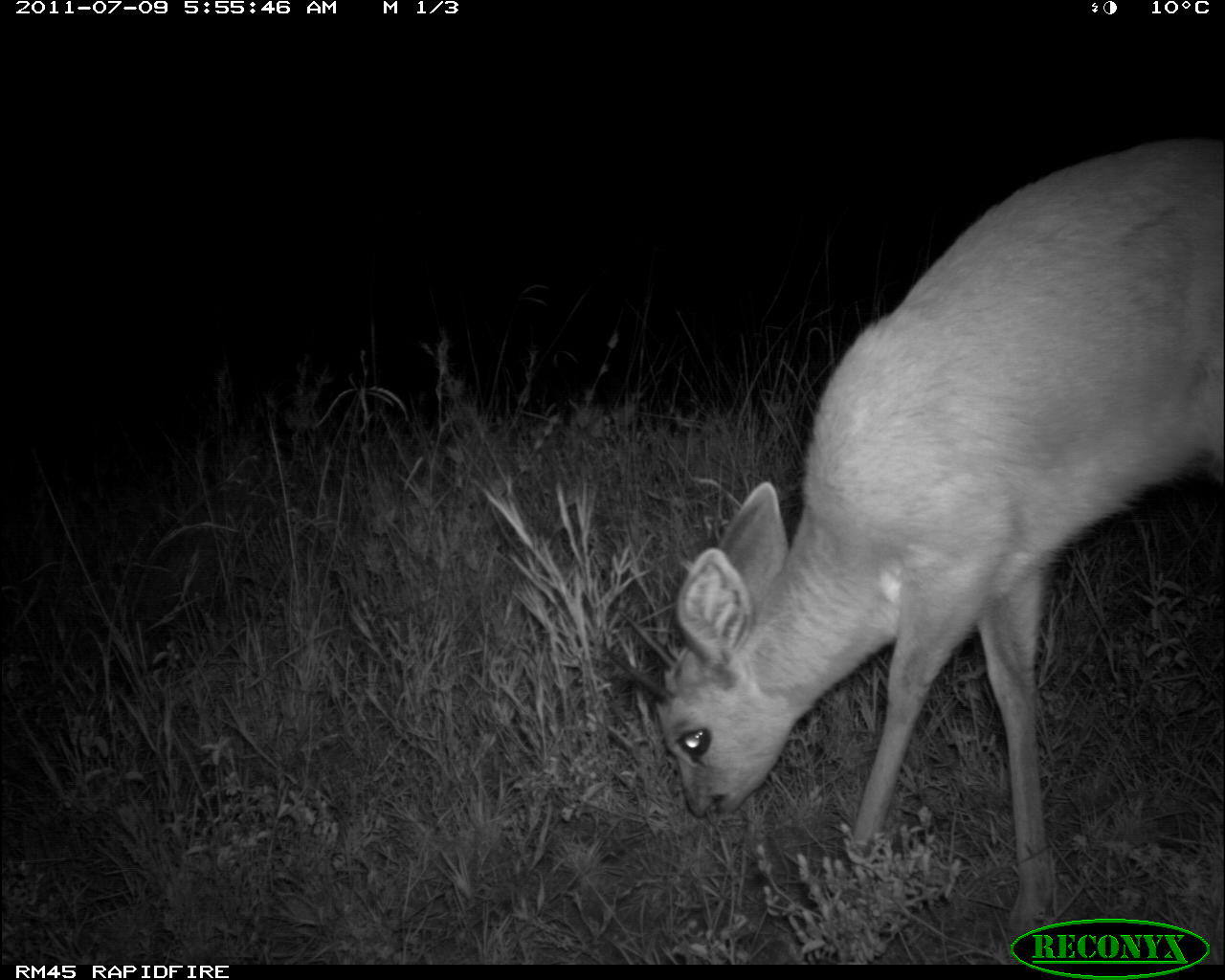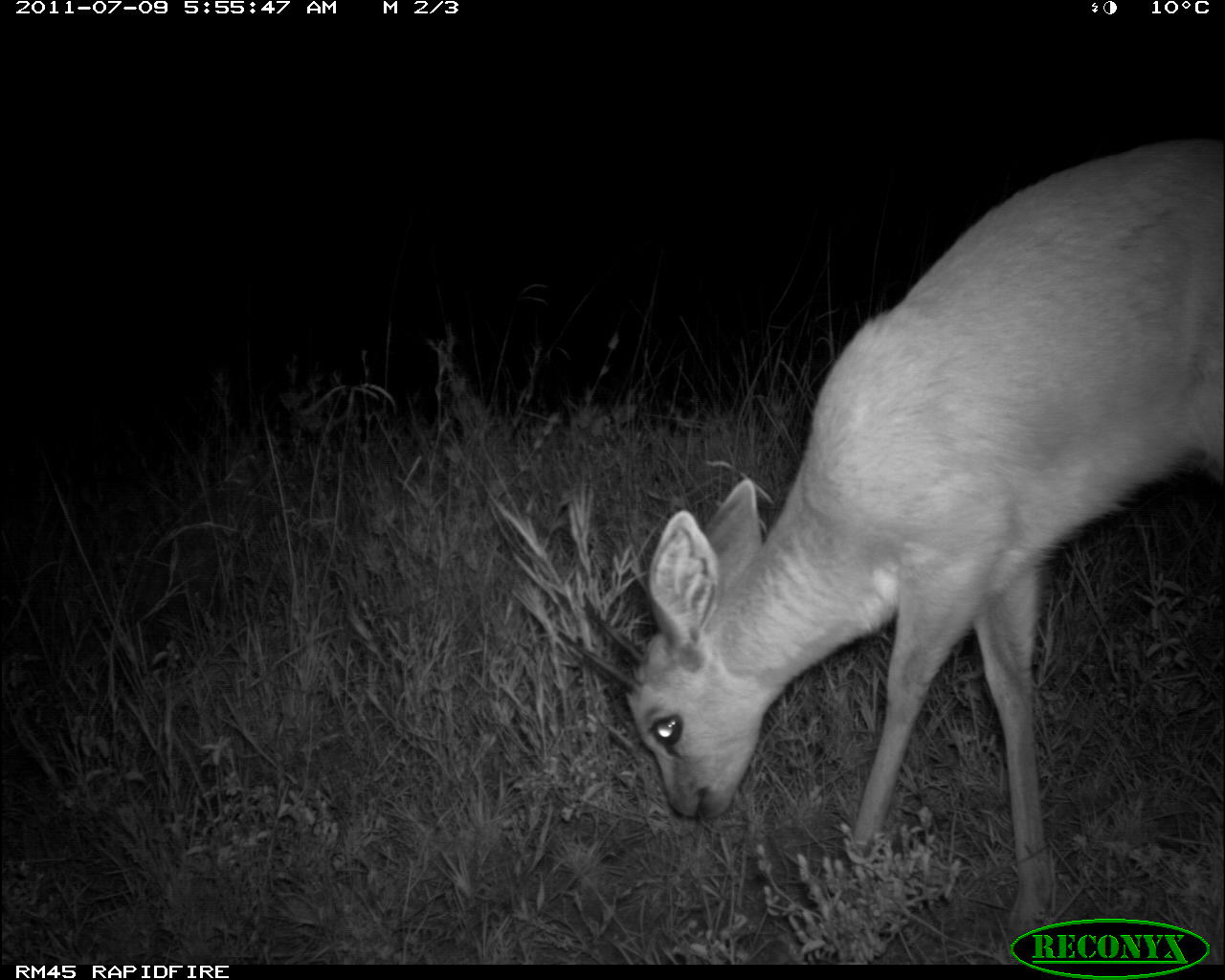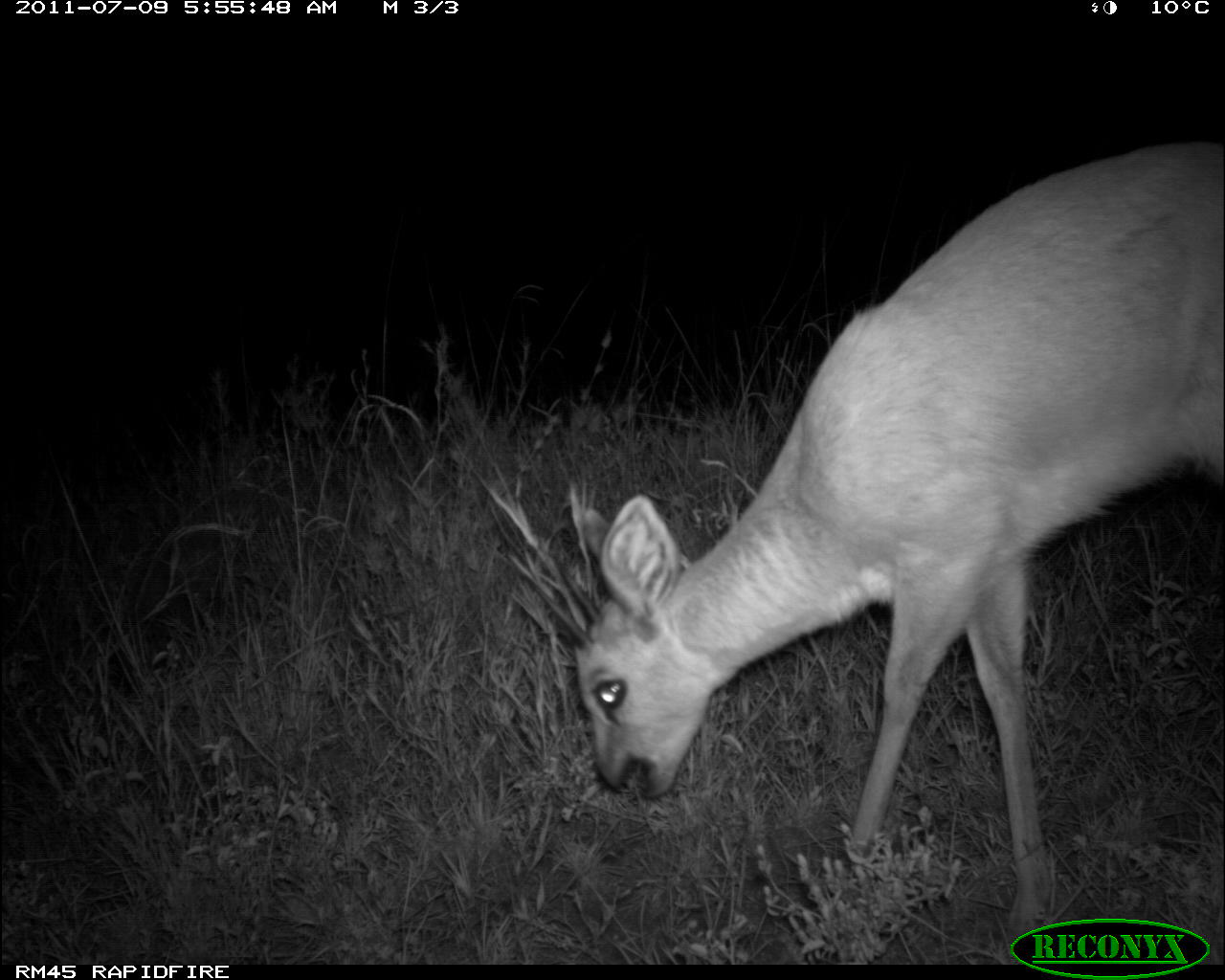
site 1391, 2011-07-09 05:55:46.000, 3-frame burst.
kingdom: Animalia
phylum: Chordata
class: Mammalia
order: Artiodactyla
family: Bovidae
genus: Raphicerus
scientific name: Raphicerus campestris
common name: steenbok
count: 1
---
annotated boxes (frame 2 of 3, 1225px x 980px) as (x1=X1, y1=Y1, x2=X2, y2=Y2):
raphicerus campestris: (x1=552, y1=131, x2=1223, y2=933)